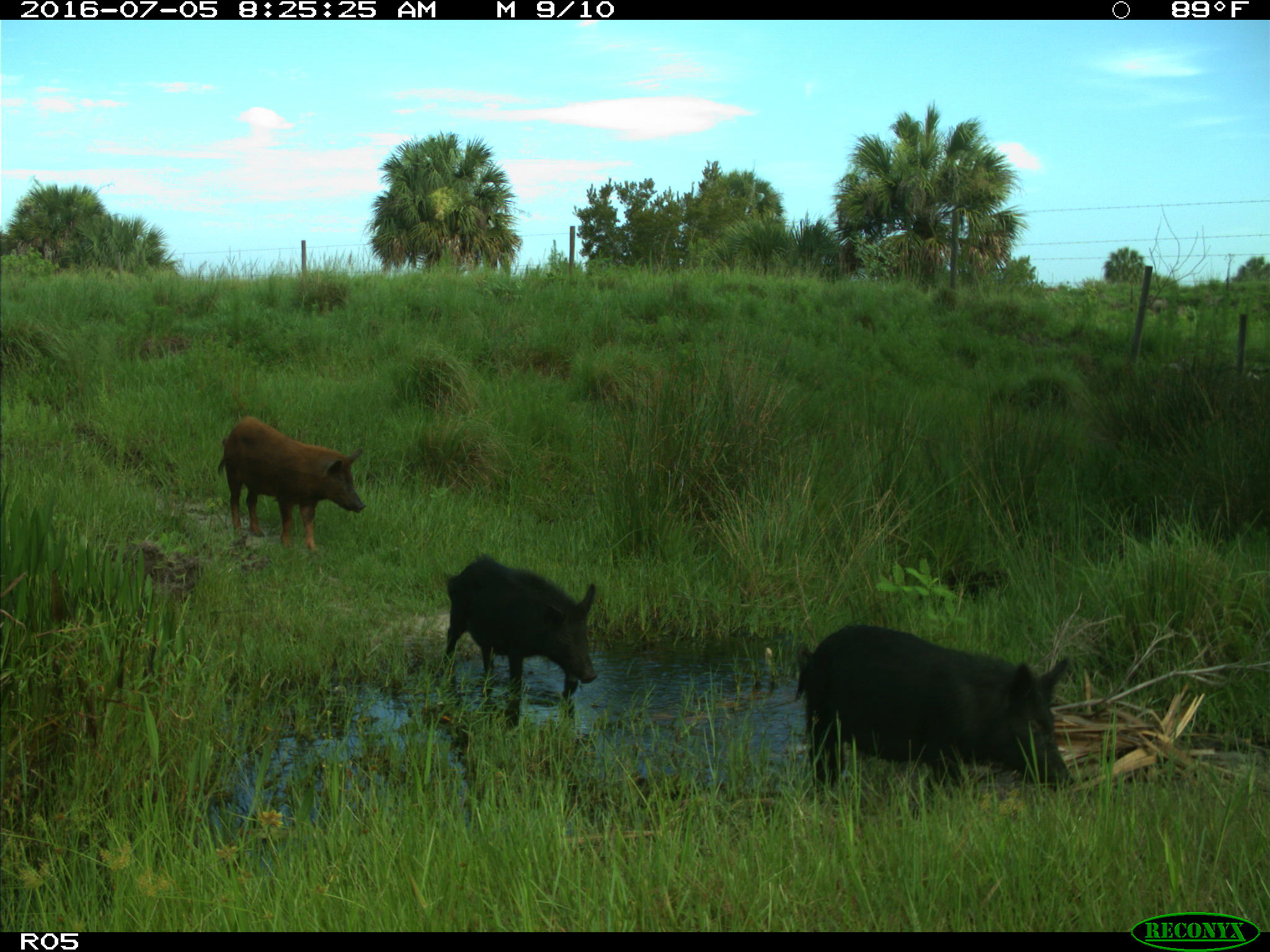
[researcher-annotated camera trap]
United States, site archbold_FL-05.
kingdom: Animalia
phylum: Chordata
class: Mammalia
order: Artiodactyla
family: Suidae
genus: Sus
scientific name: Sus scrofa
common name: wild boar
Sus scrofa (wild boar).